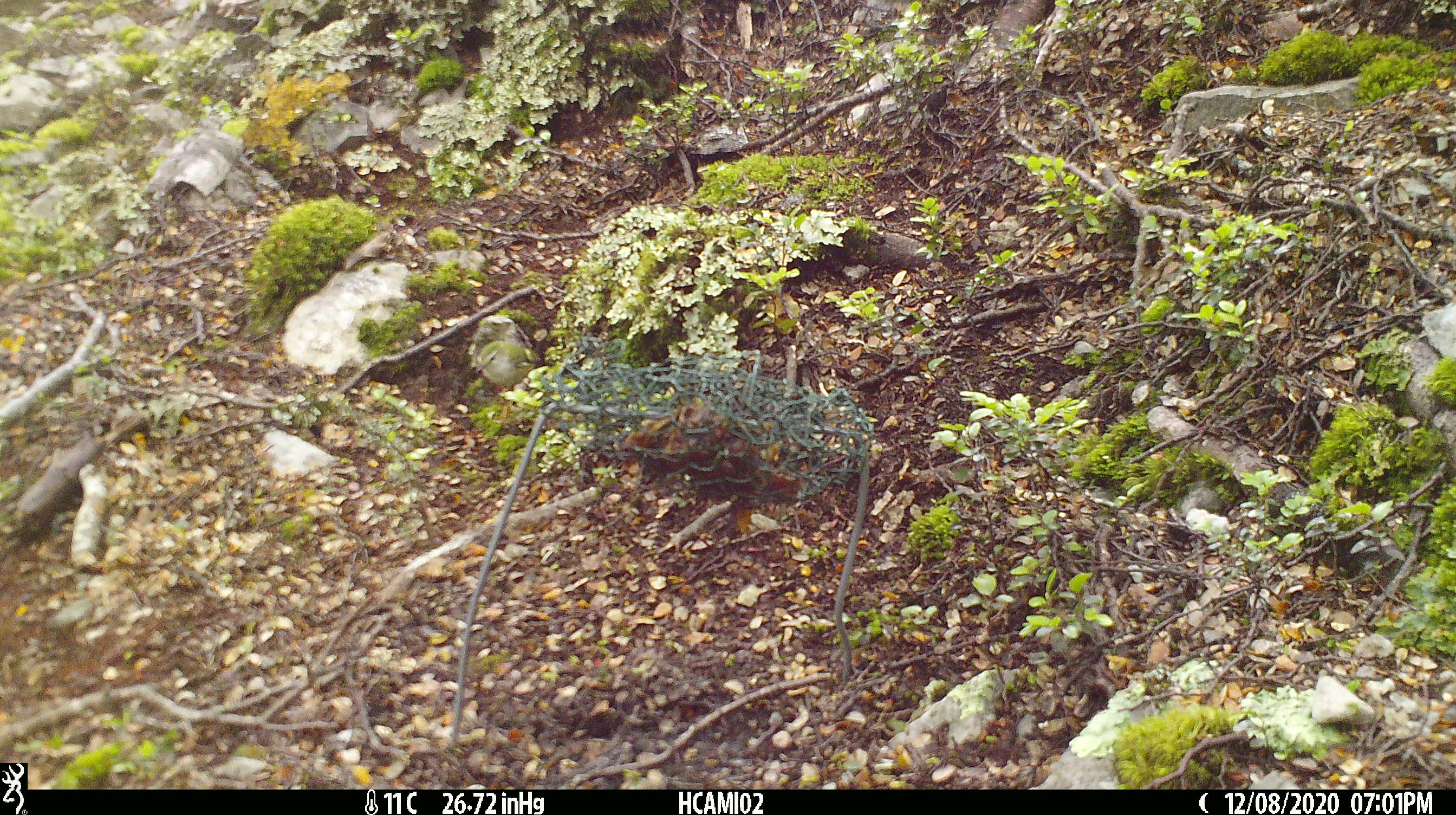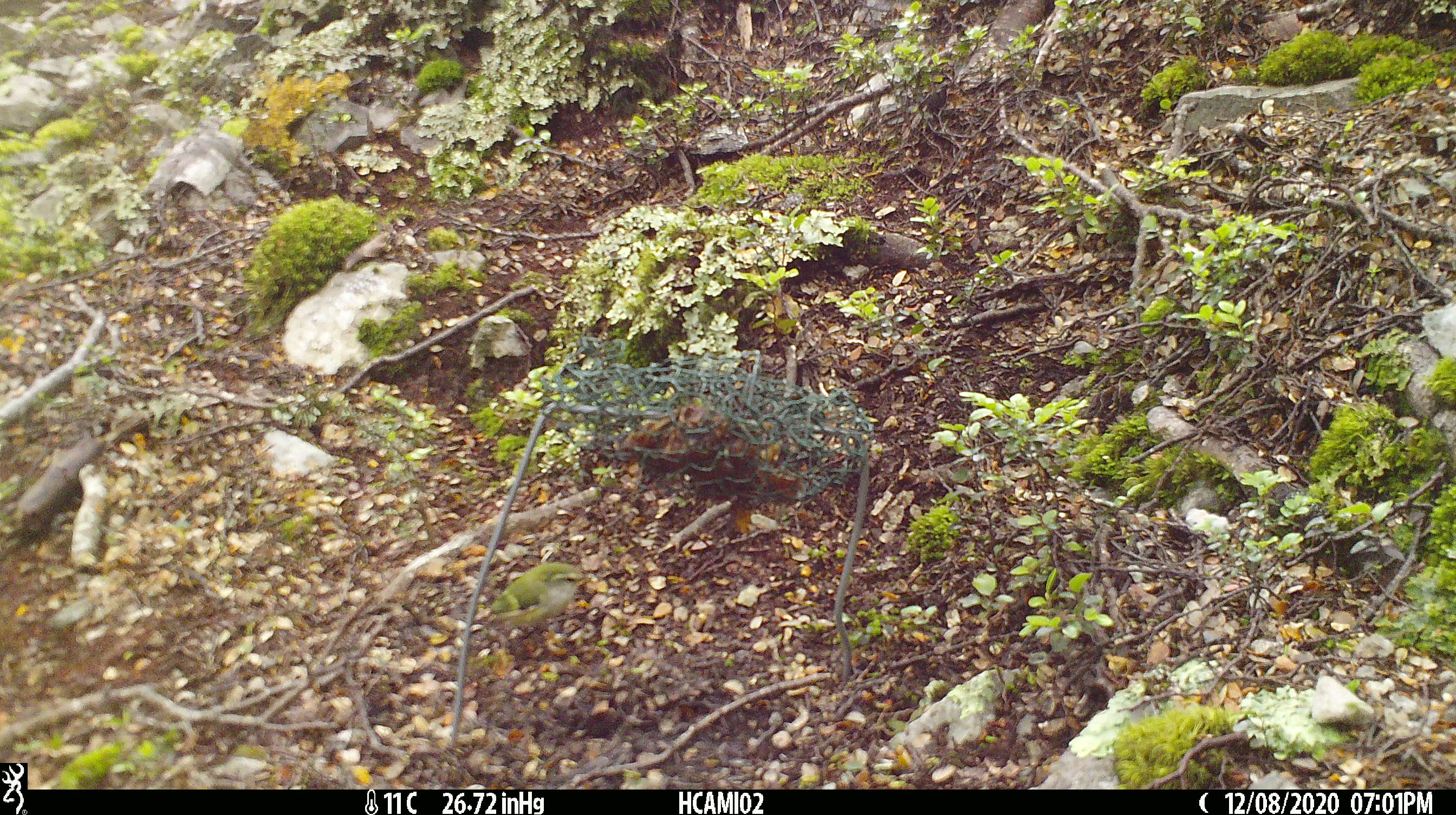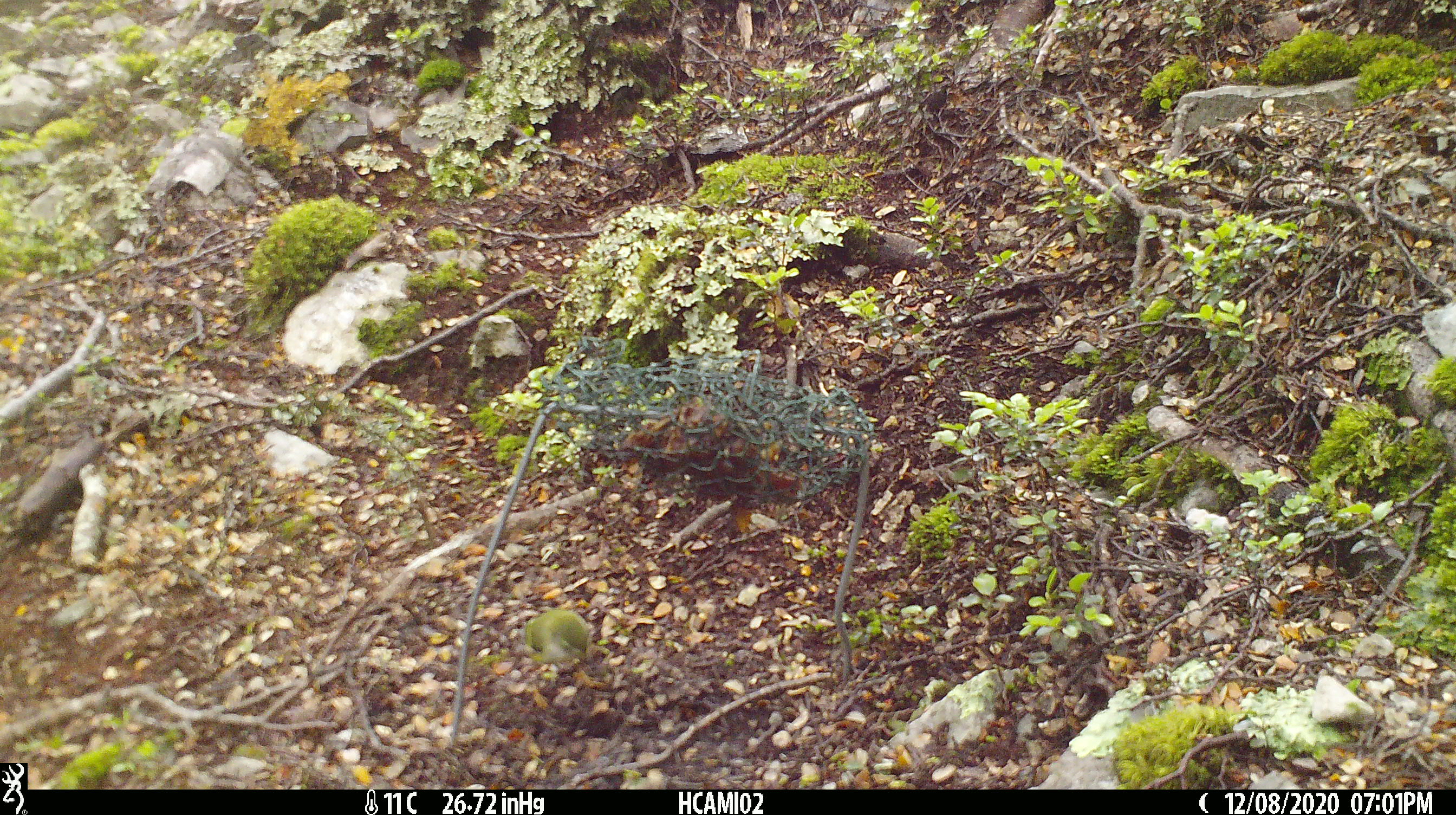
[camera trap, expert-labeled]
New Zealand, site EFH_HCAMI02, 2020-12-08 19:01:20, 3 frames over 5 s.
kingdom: Animalia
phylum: Chordata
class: Aves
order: Passeriformes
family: Acanthisittidae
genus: Acanthisitta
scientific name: Acanthisitta chloris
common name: rifleman